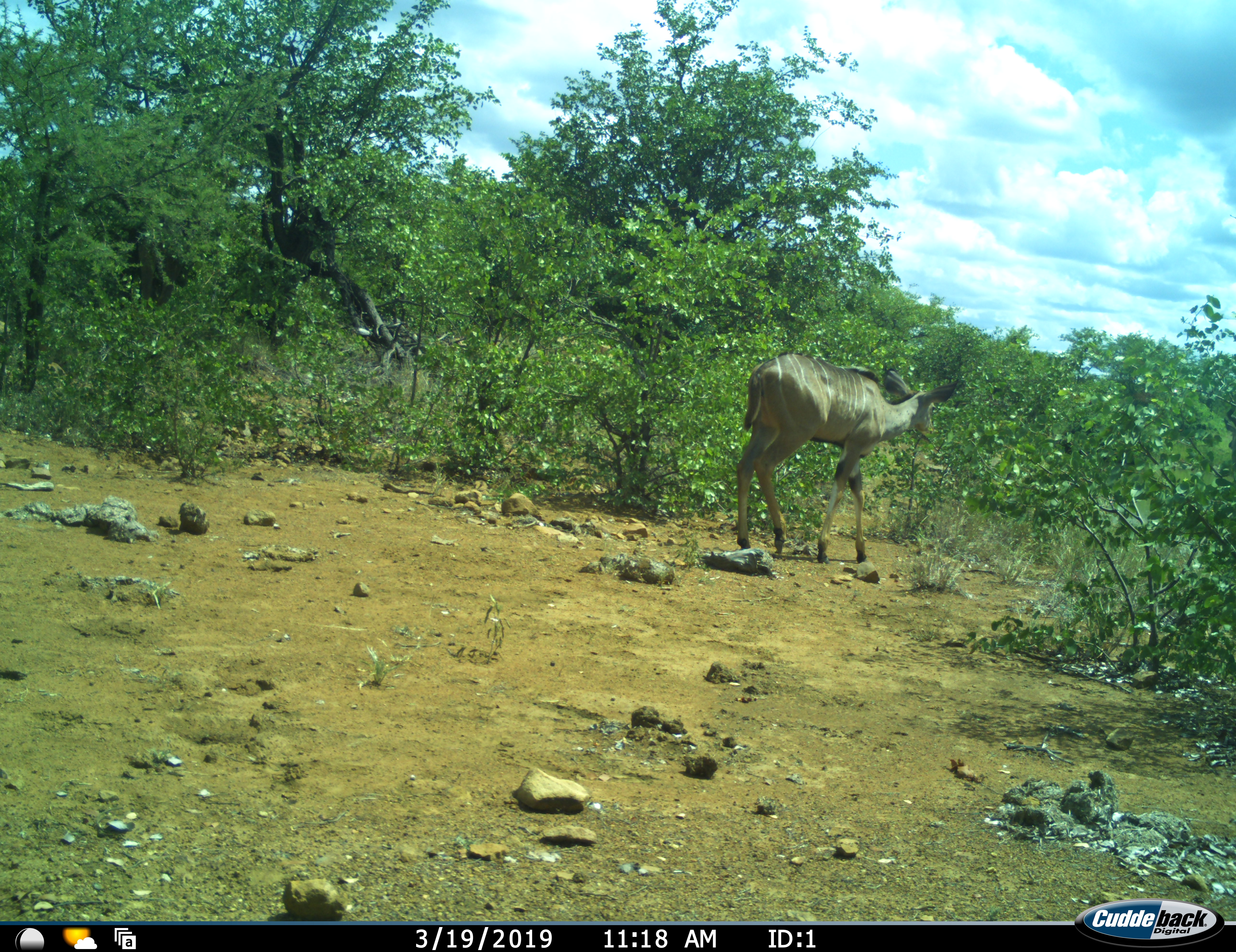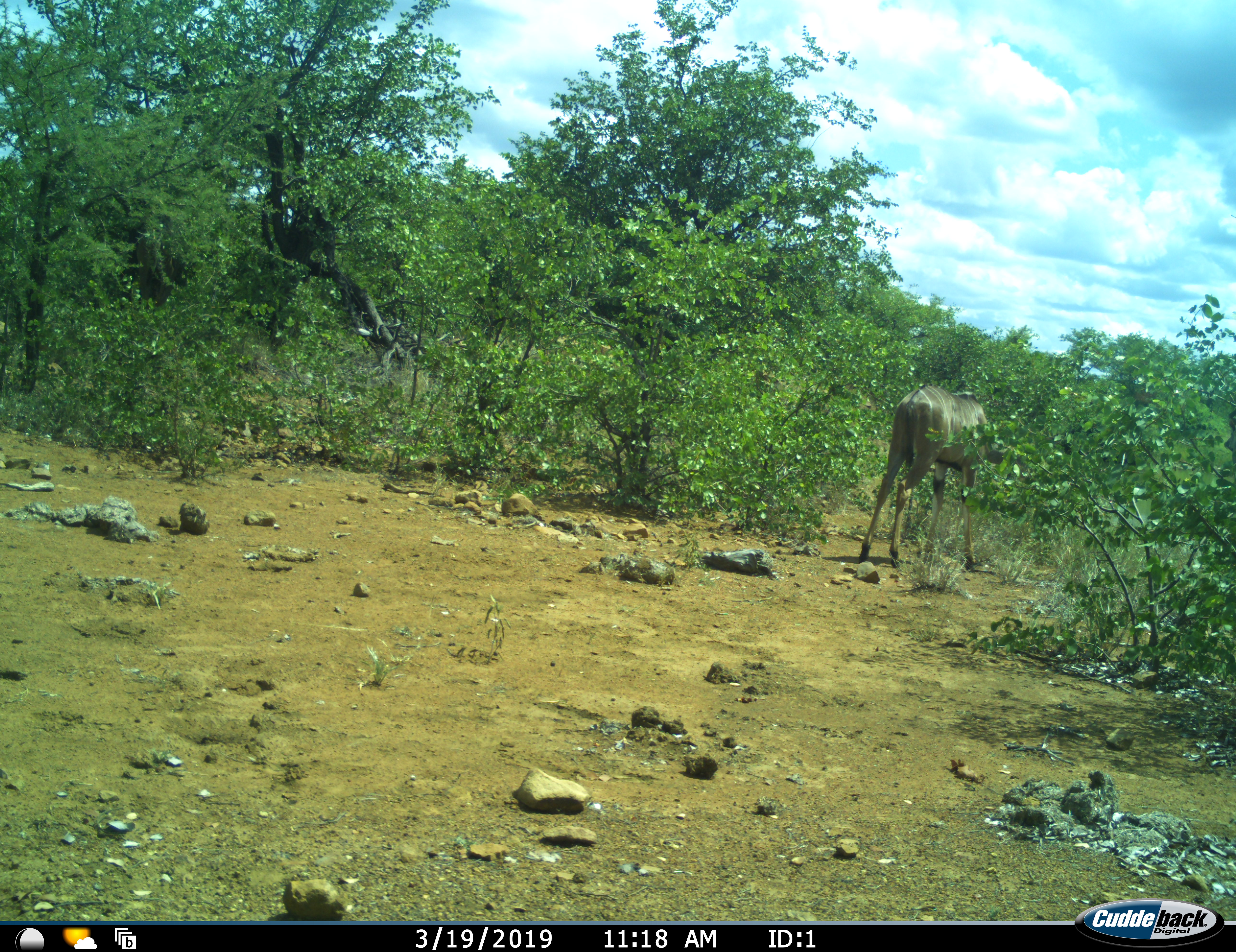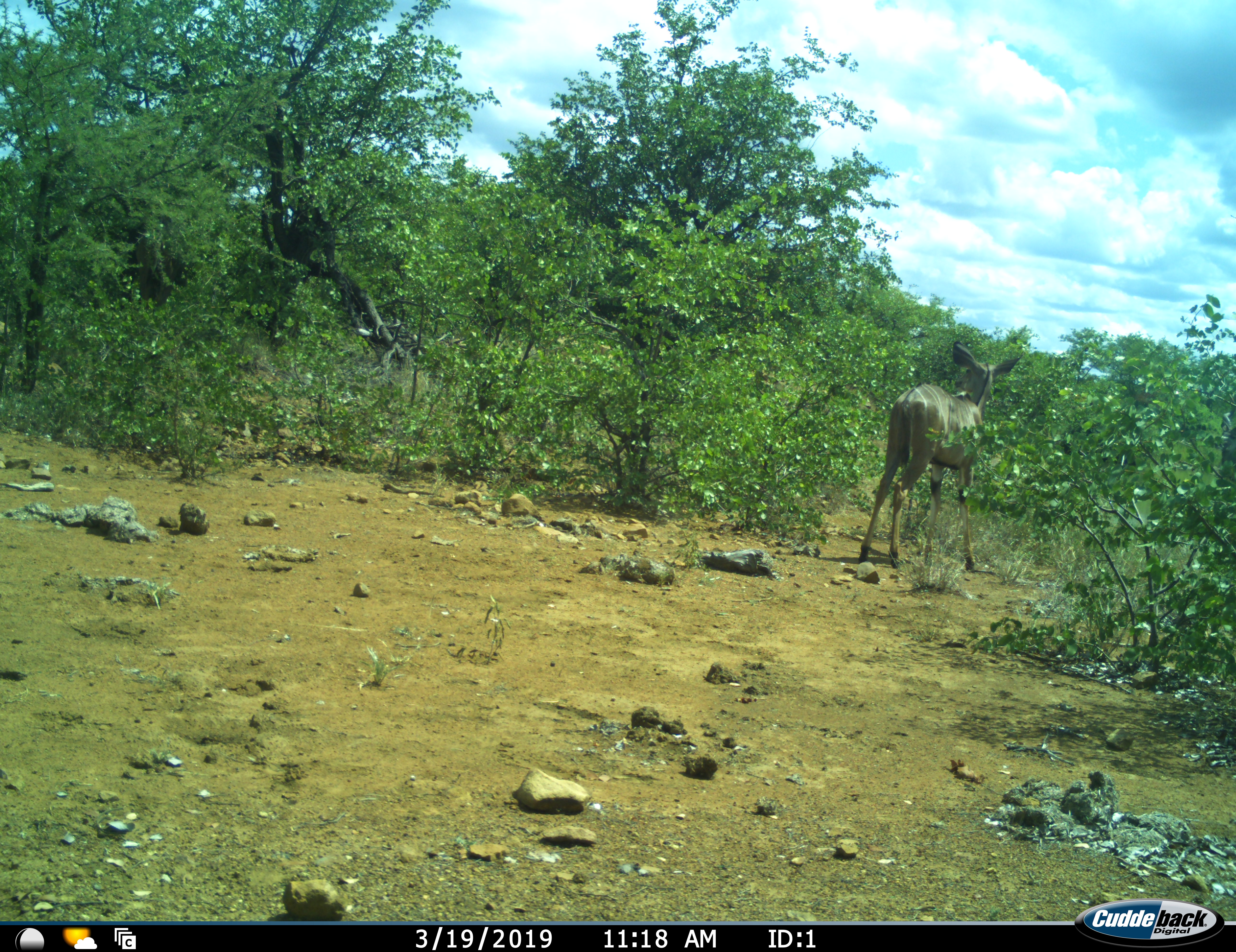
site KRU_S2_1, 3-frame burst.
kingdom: Animalia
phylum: Chordata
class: Mammalia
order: Artiodactyla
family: Bovidae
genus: Tragelaphus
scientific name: Tragelaphus angasii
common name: nyala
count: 1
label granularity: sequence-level